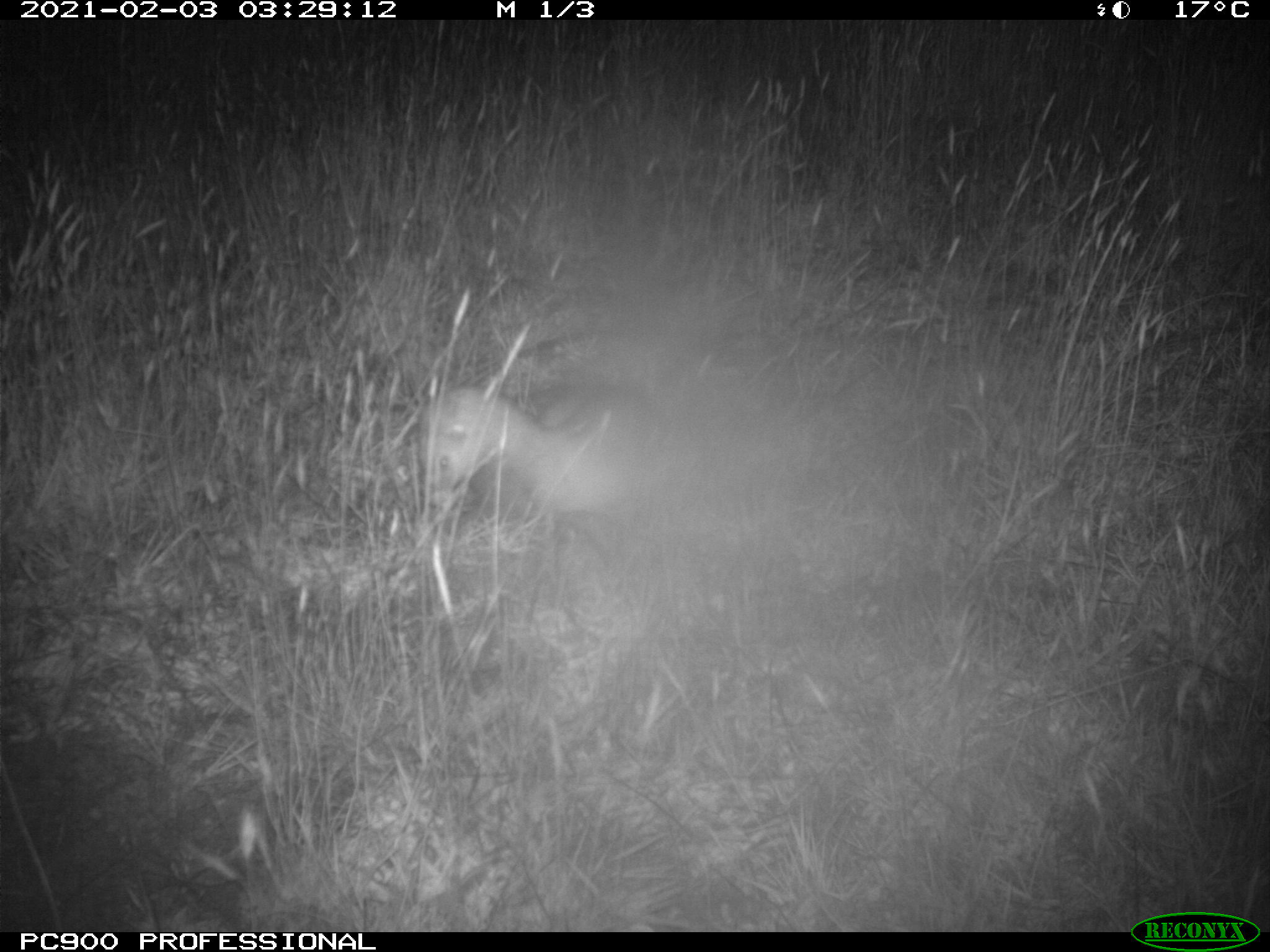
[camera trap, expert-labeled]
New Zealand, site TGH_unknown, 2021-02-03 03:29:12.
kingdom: Animalia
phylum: Chordata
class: Mammalia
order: Carnivora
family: Mustelidae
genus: Mustela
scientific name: Mustela furo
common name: ferret